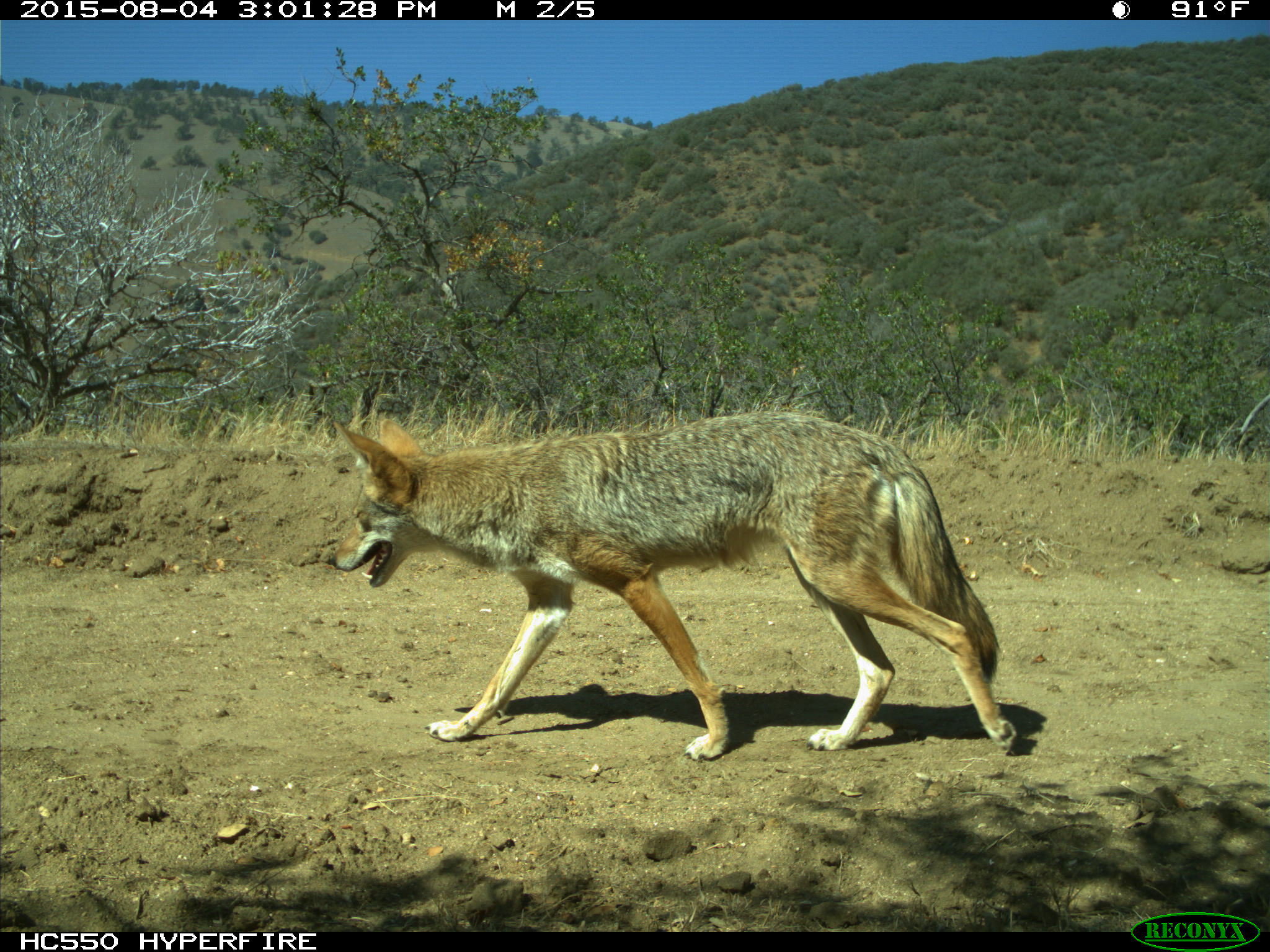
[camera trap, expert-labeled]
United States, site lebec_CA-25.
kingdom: Animalia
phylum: Chordata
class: Mammalia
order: Carnivora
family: Canidae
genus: Canis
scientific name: Canis latrans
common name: coyote